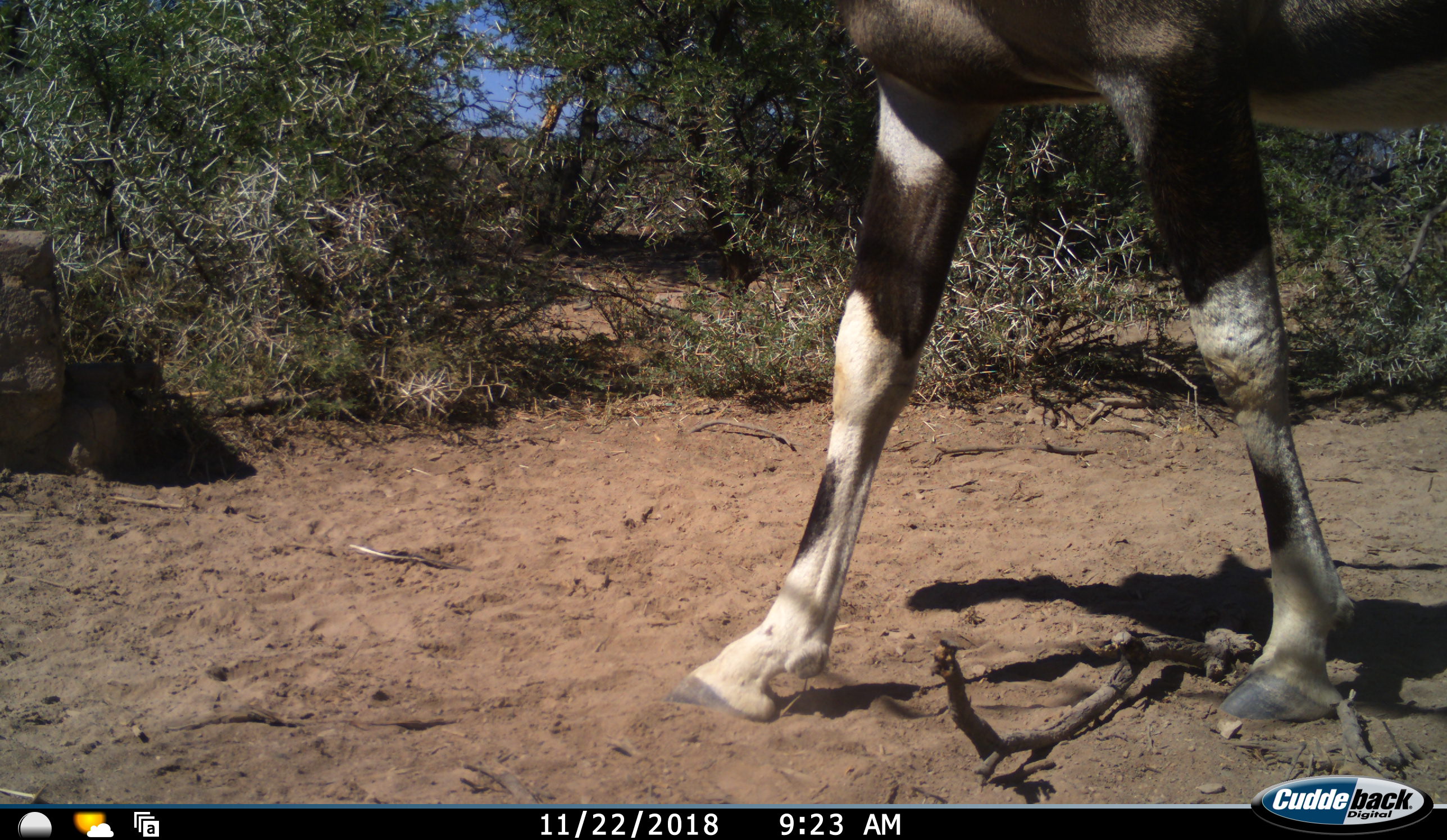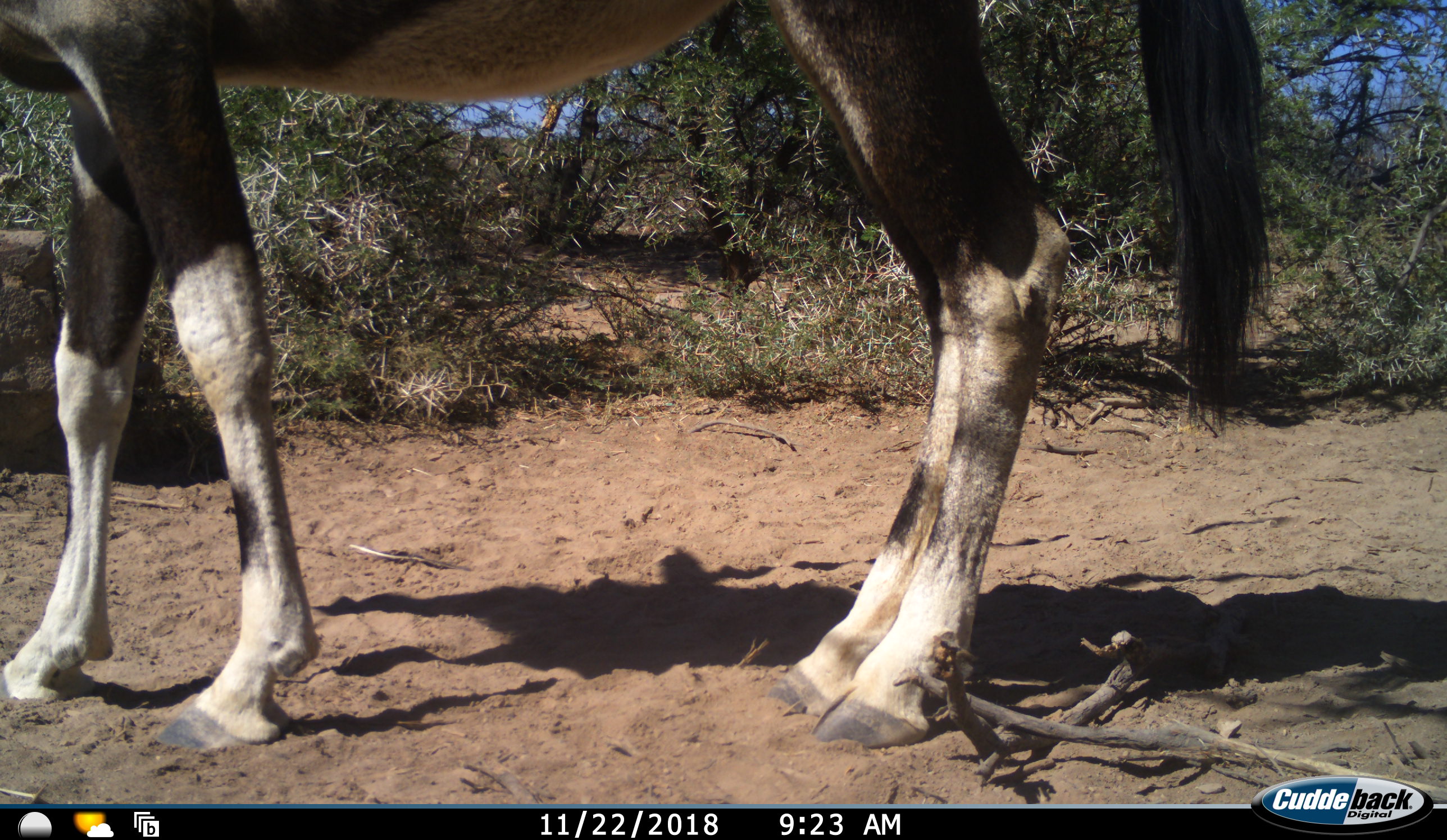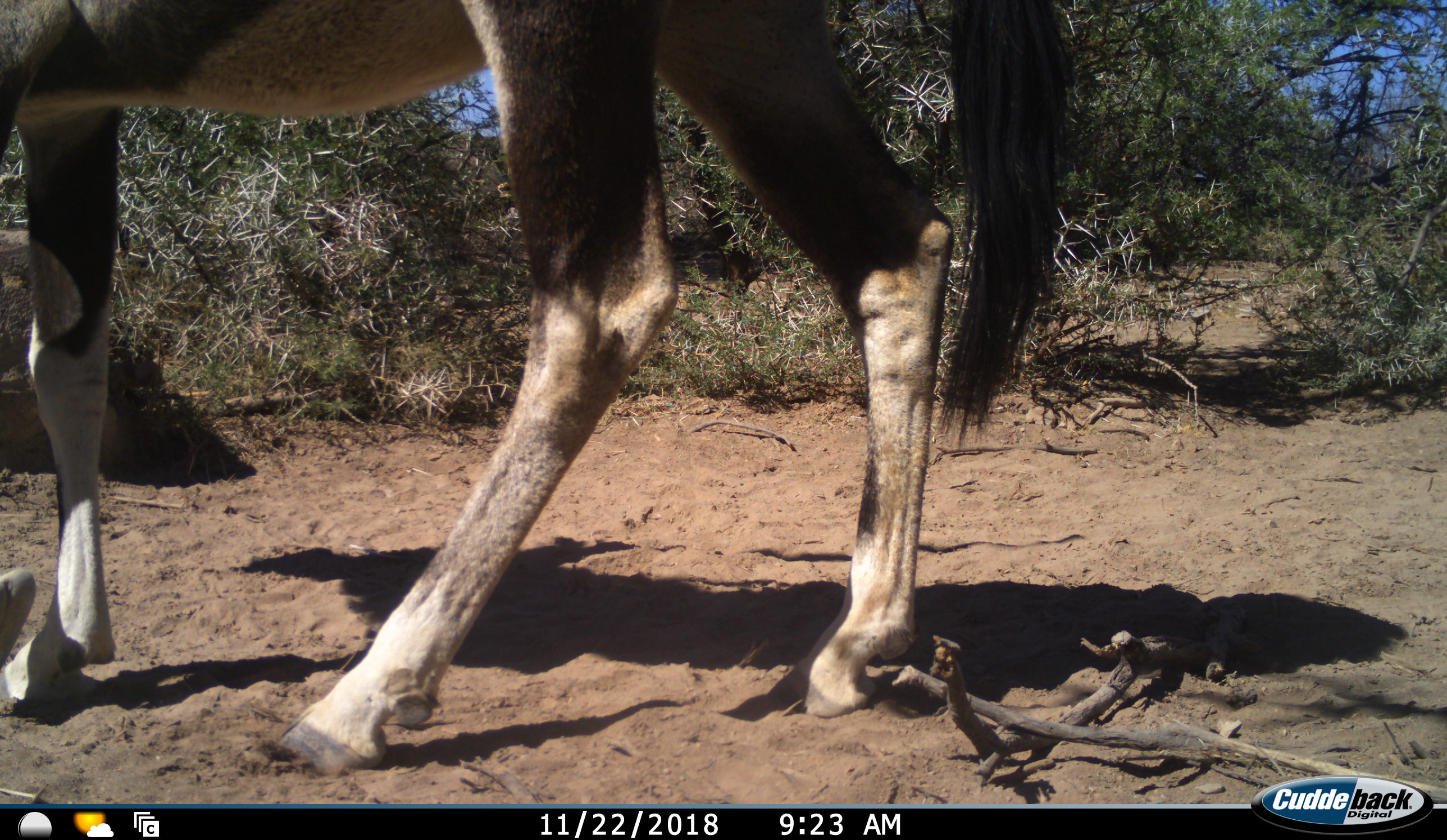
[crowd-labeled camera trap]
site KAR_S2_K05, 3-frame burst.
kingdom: Animalia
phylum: Chordata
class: Mammalia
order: Artiodactyla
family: Bovidae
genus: Oryx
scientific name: Oryx gazella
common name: gemsbok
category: oryx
Oryx (gemsbok) (Oryx gazella), count 1. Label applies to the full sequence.